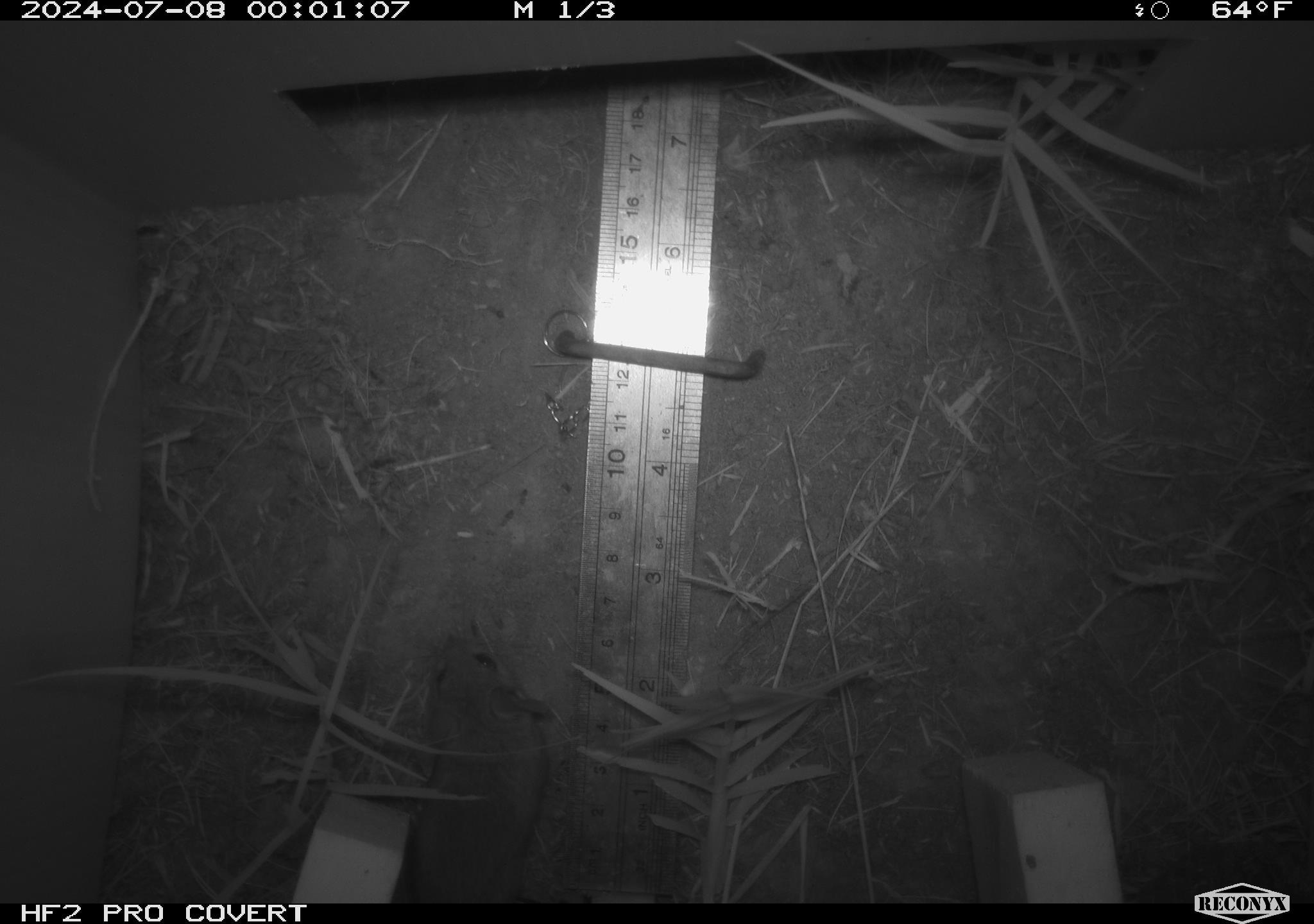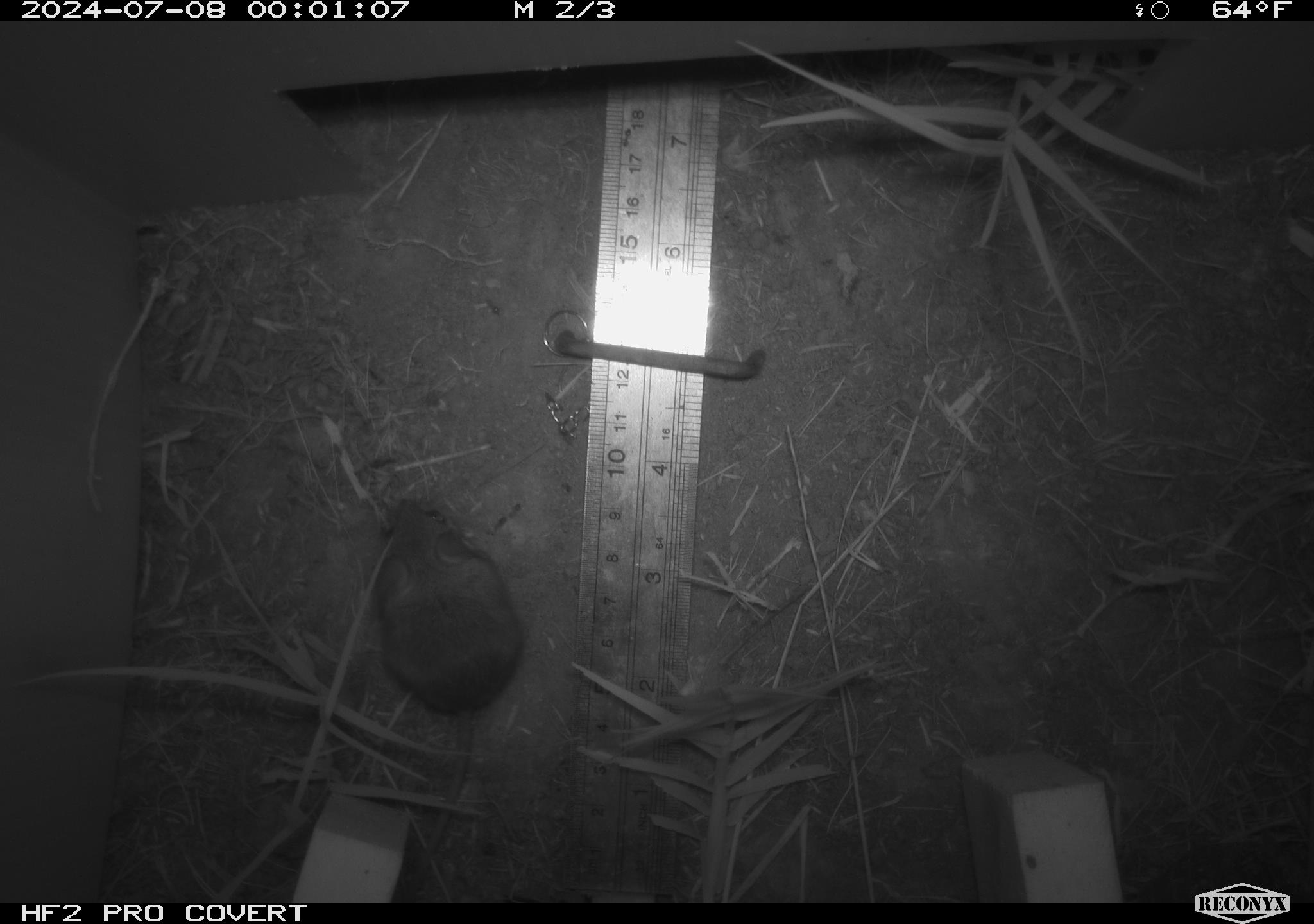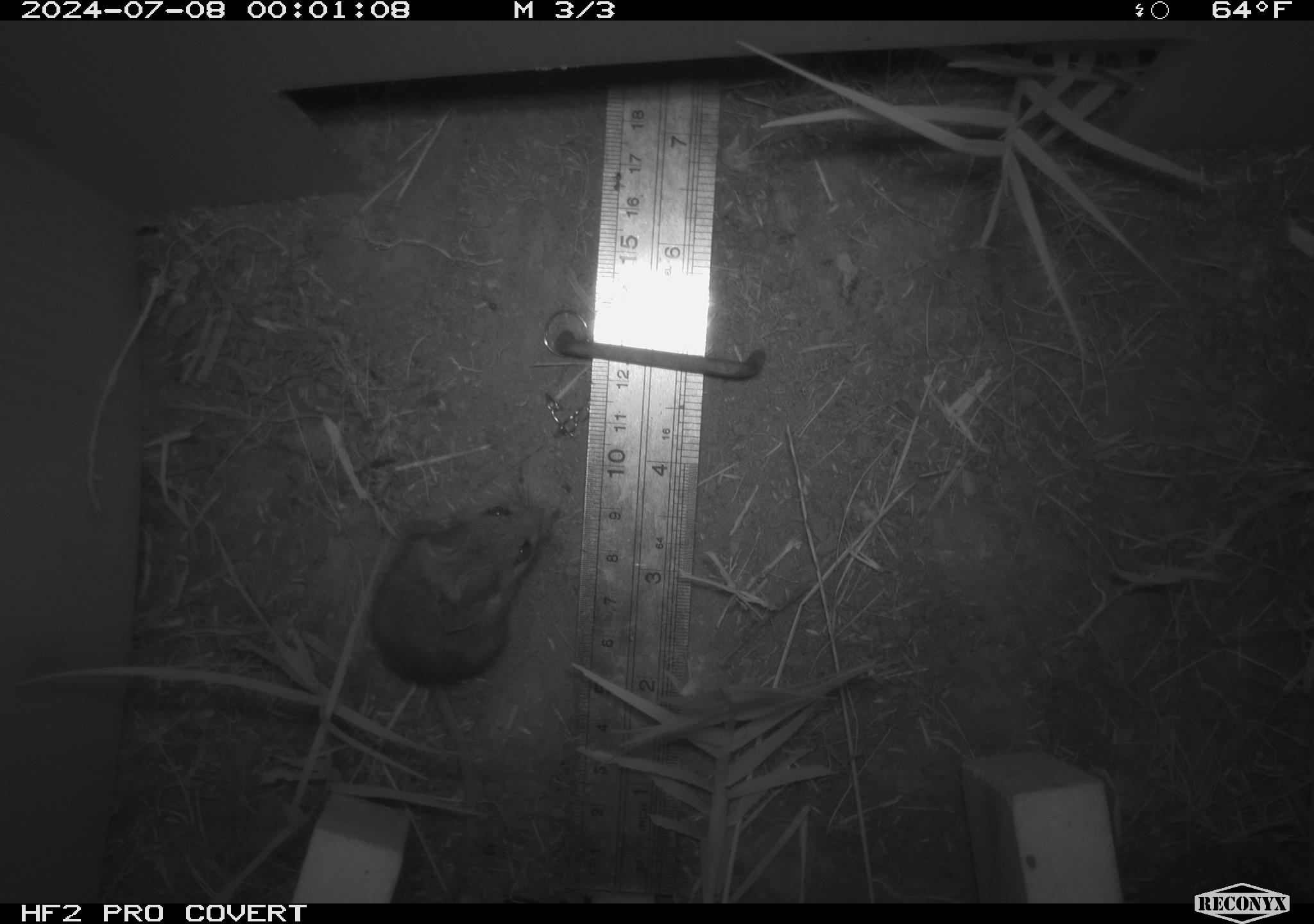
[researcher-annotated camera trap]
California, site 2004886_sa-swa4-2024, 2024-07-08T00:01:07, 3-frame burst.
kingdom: Animalia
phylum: Chordata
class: Mammalia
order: Rodentia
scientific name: Rodentia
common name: mouse species